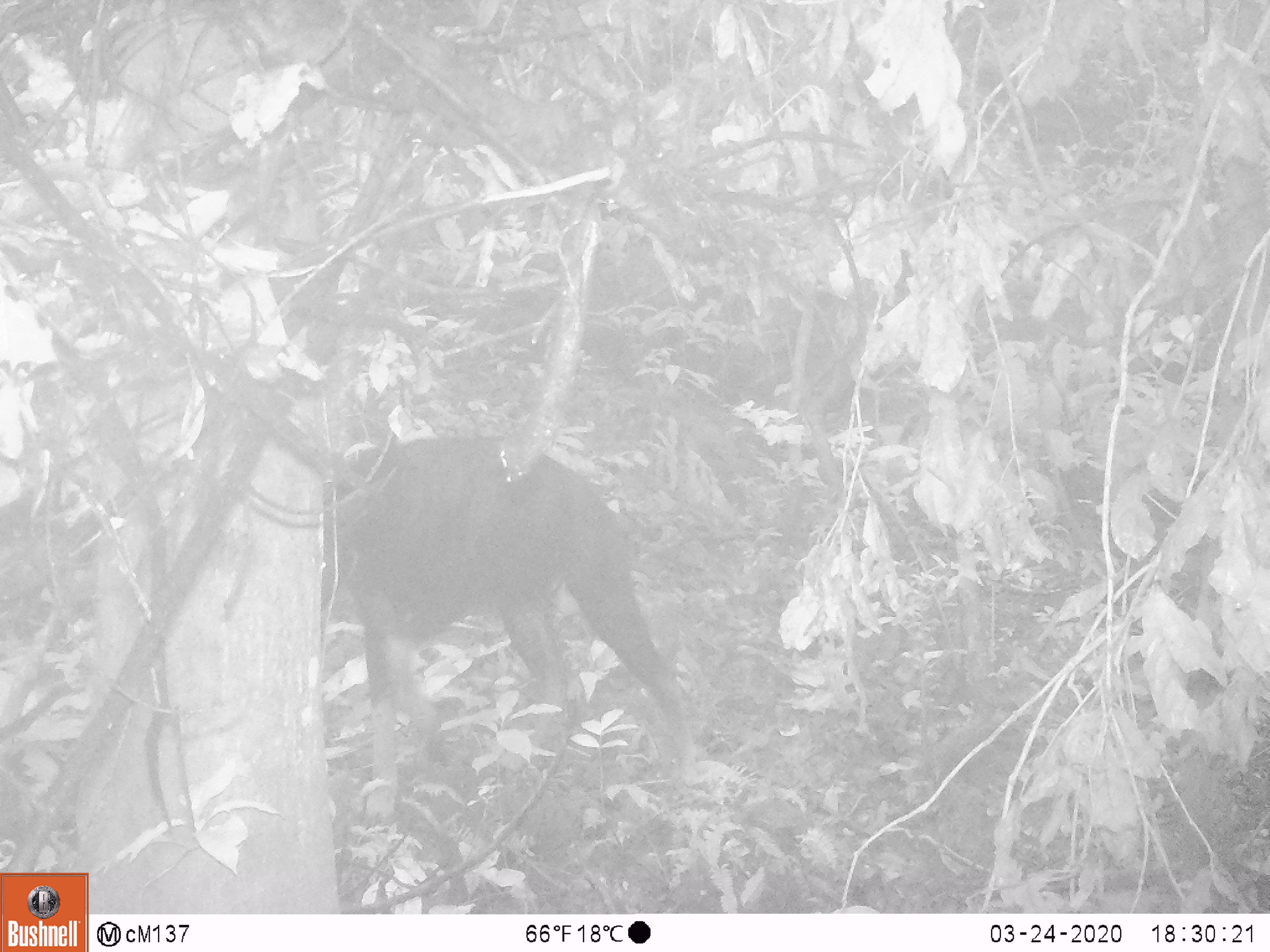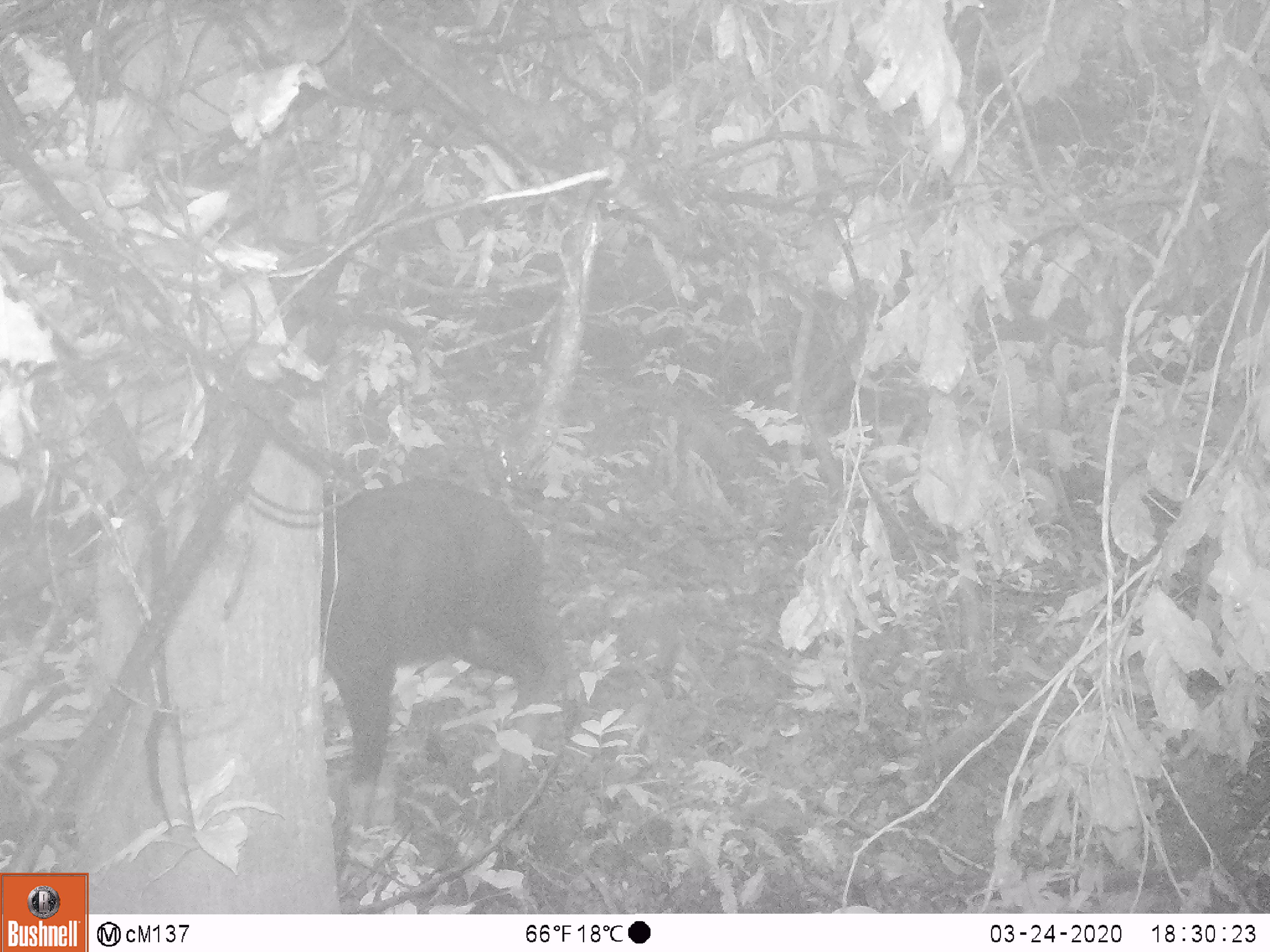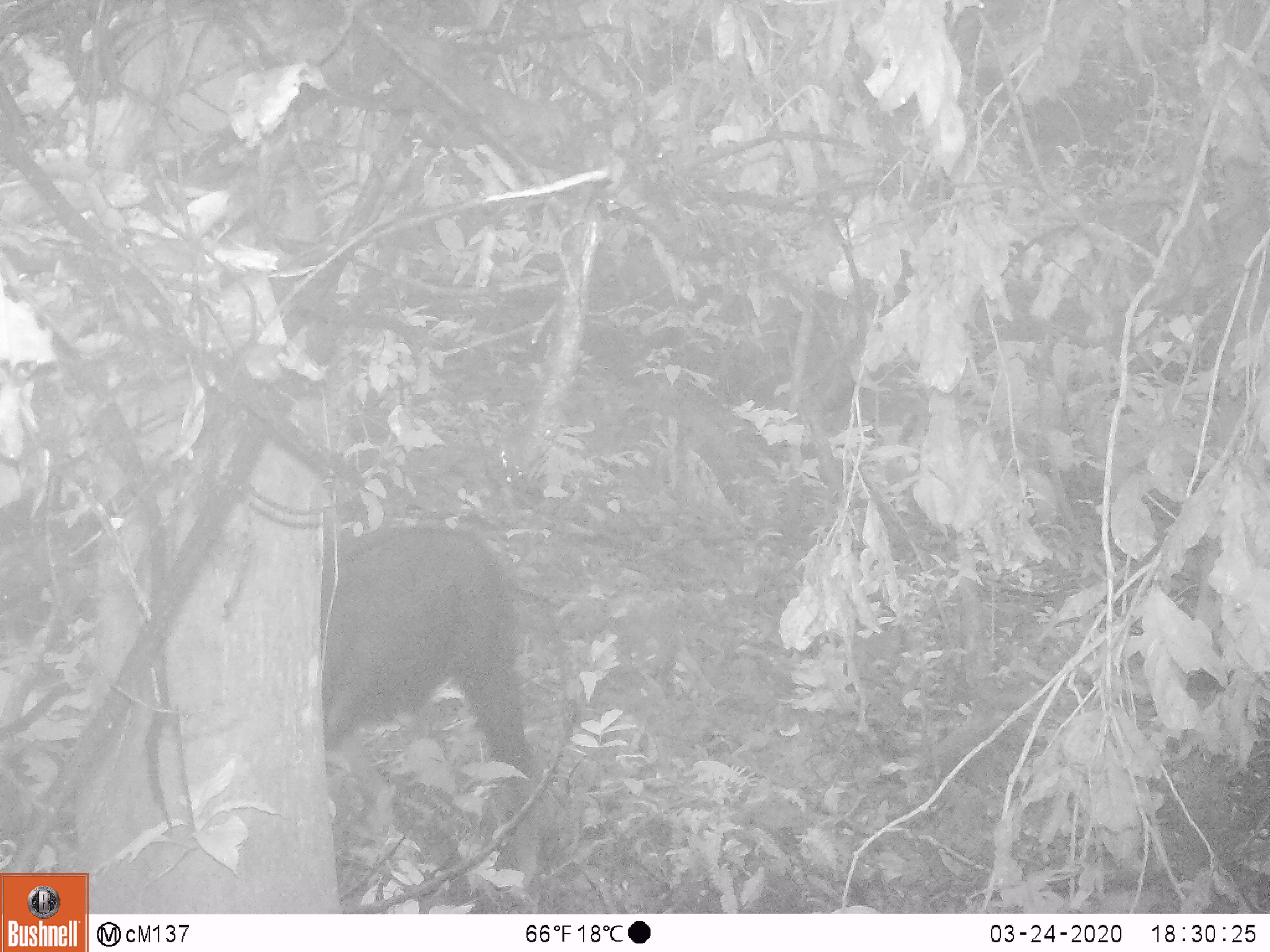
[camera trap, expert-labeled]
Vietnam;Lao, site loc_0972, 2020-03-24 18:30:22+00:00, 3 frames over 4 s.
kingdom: Animalia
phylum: Chordata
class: Mammalia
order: Artiodactyla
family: Bovidae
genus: Capricornis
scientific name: Capricornis sumatraensis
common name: chinese serow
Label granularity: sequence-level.